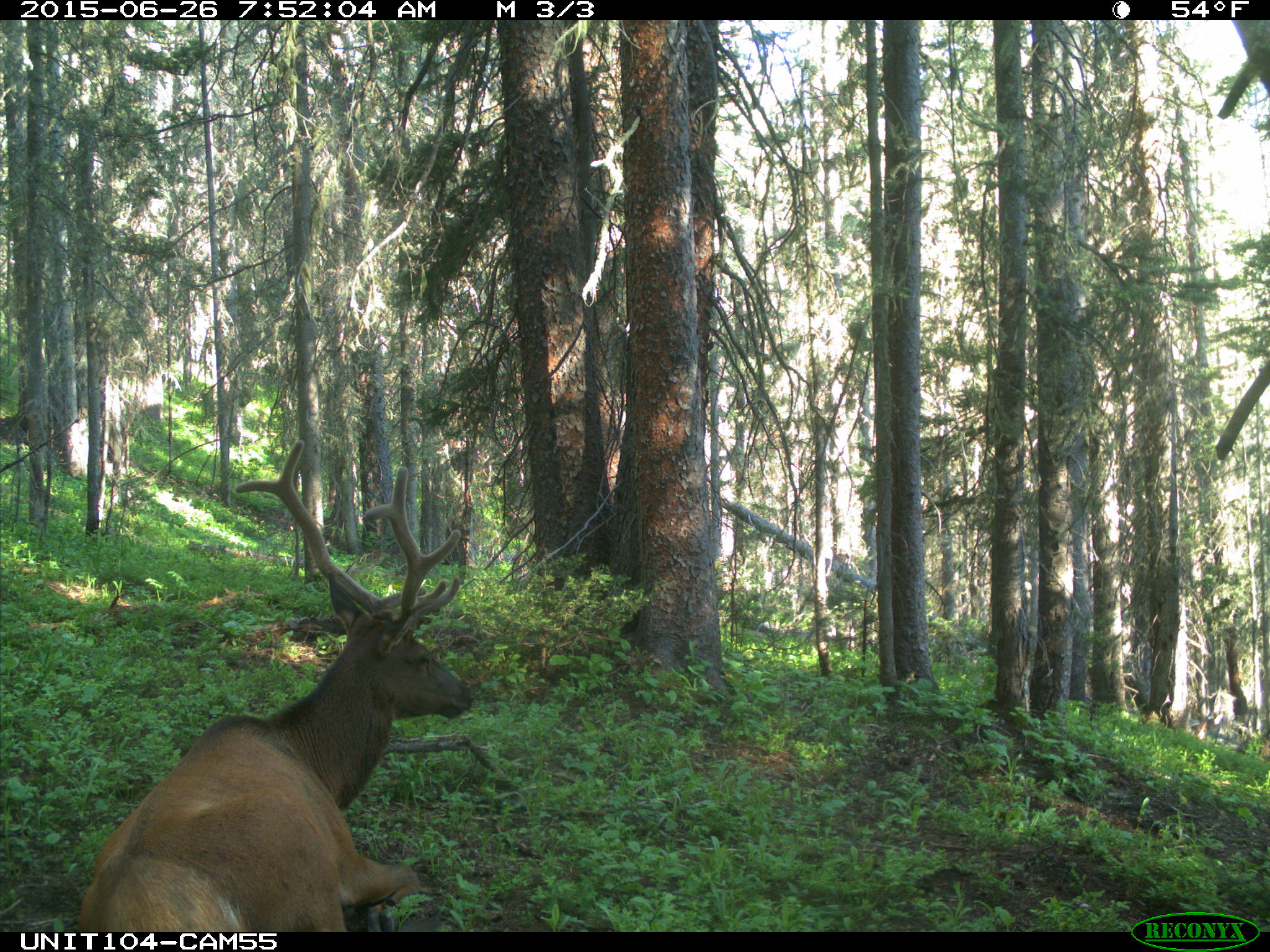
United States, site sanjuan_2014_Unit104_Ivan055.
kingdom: Animalia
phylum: Chordata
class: Mammalia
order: Artiodactyla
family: Cervidae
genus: Cervus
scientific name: Cervus elaphus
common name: red deer